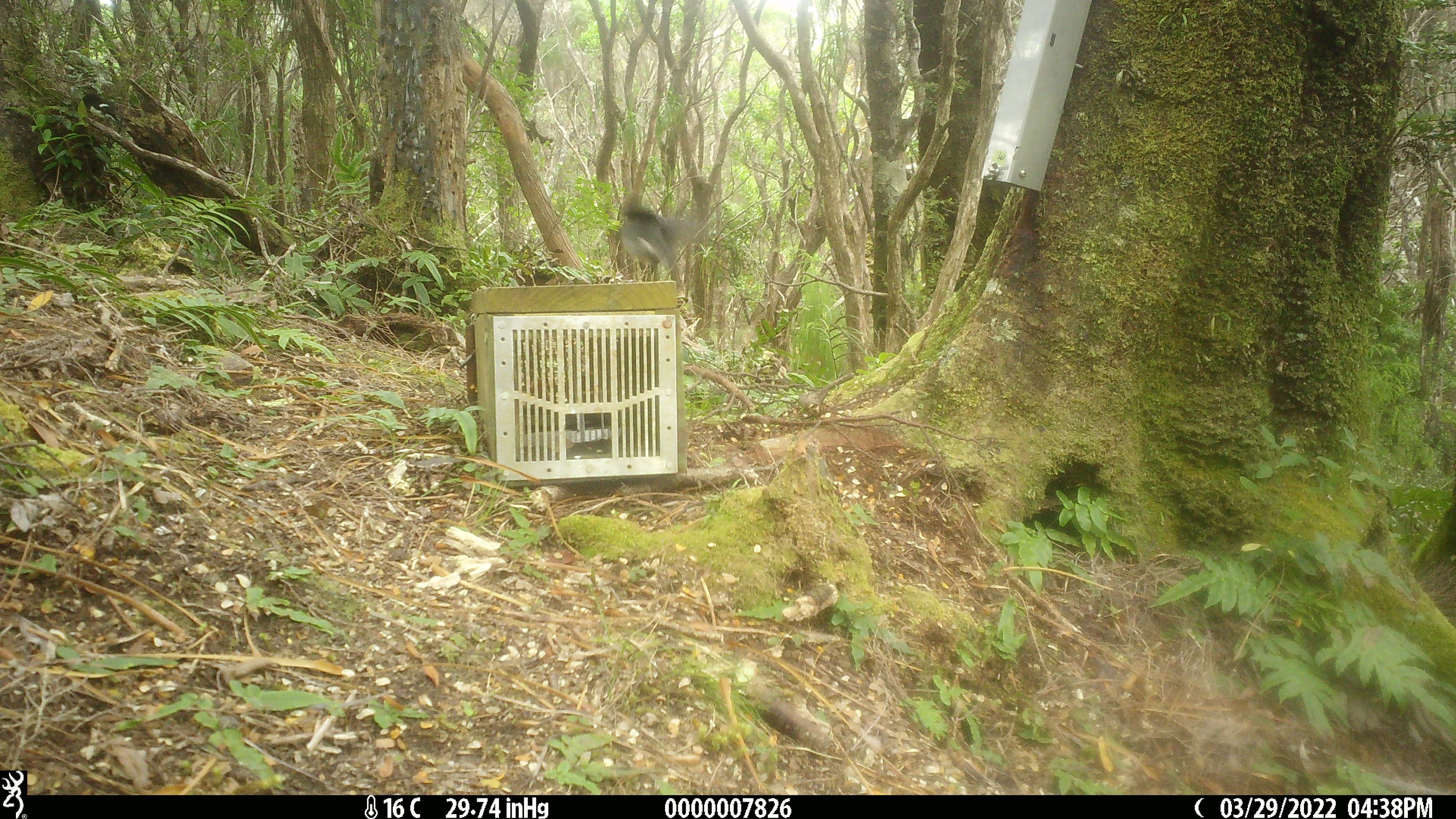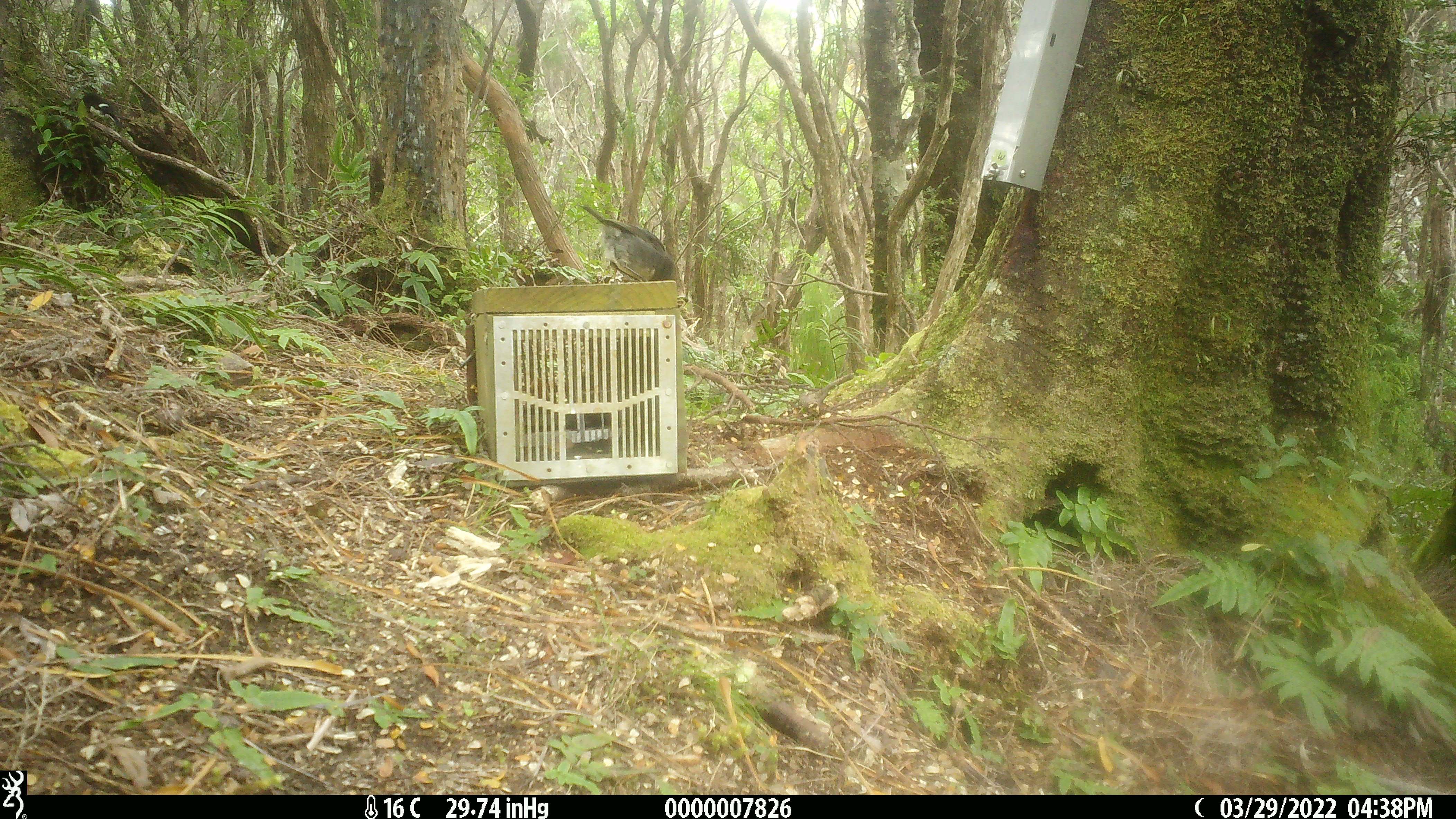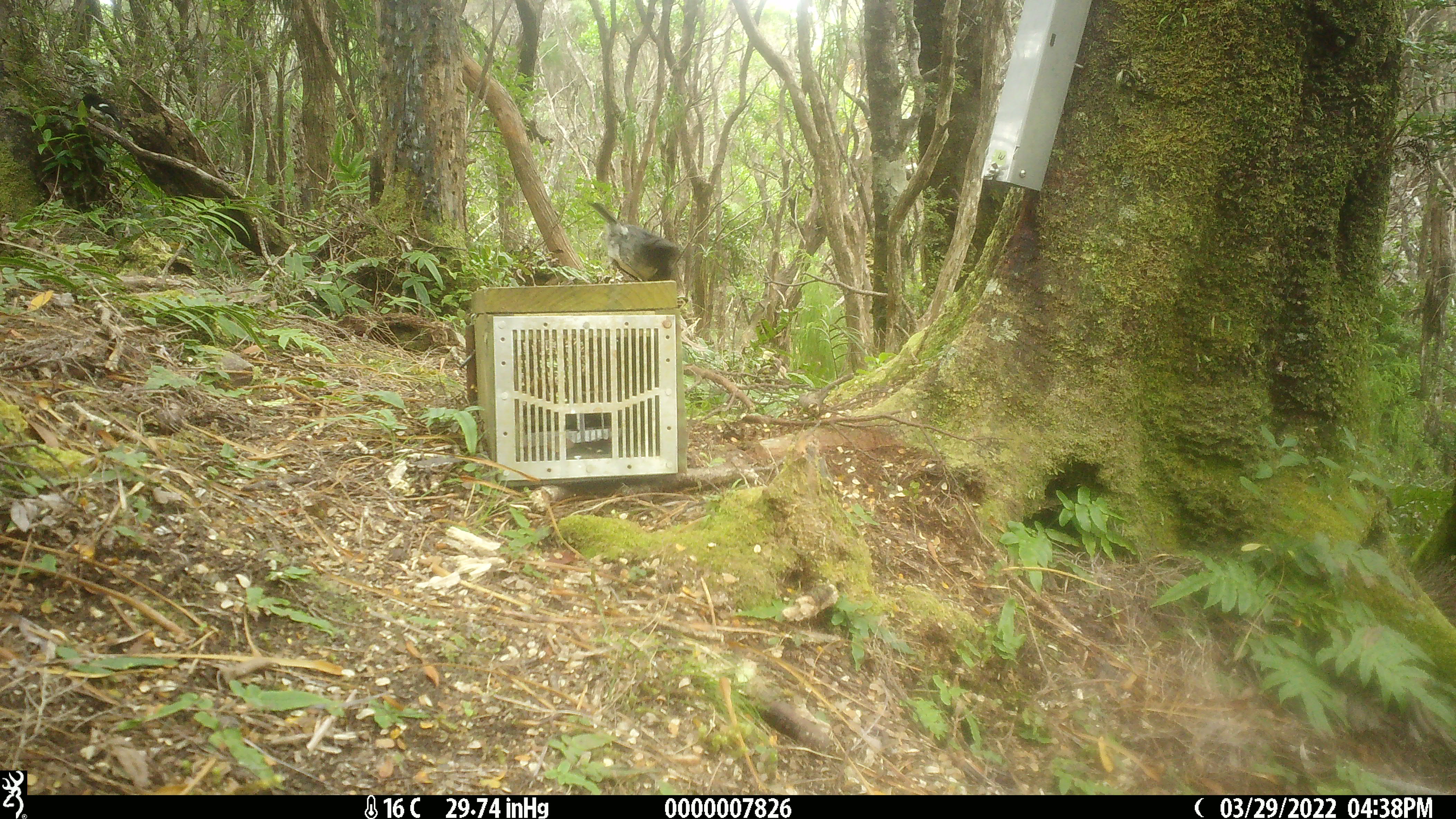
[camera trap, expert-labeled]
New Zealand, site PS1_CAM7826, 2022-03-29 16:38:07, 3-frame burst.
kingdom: Animalia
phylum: Chordata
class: Aves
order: Passeriformes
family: Petroicidae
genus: Petroica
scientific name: Petroica macrocephala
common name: tomtit